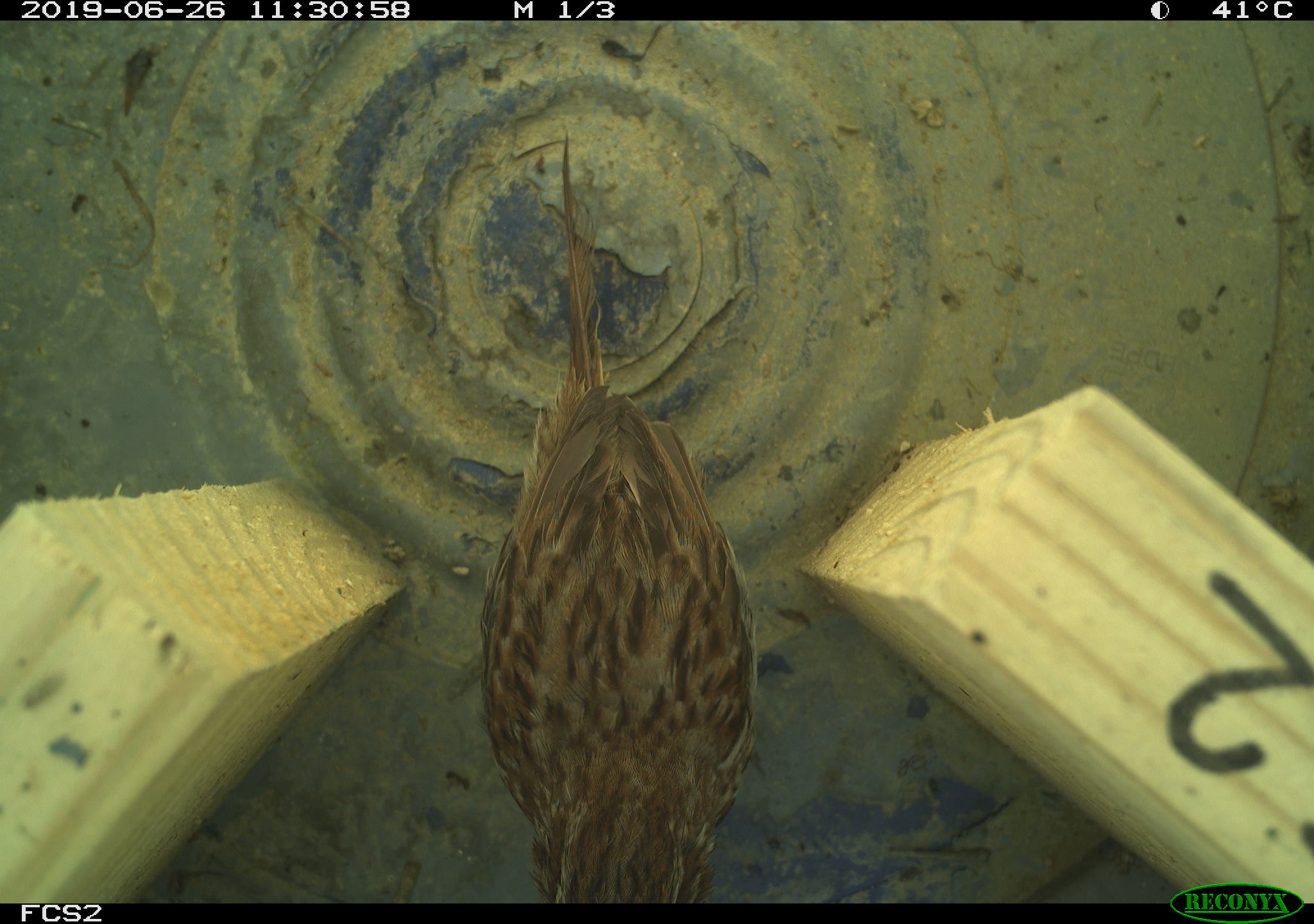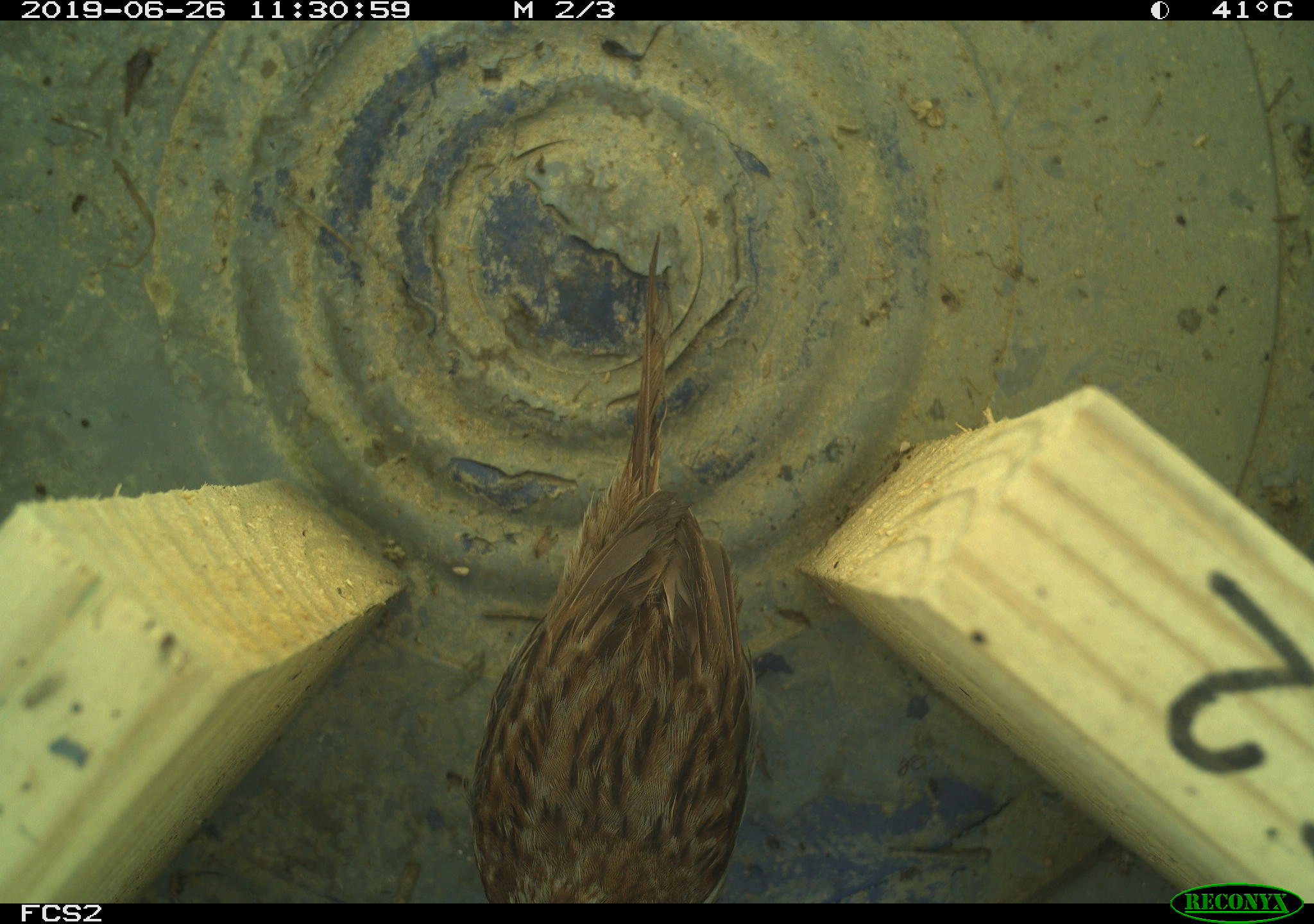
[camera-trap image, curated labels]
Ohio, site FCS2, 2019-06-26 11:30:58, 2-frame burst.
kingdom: Animalia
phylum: Chordata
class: Aves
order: Passeriformes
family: Passerellidae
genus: Melospiza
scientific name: Melospiza melodia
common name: song sparrow